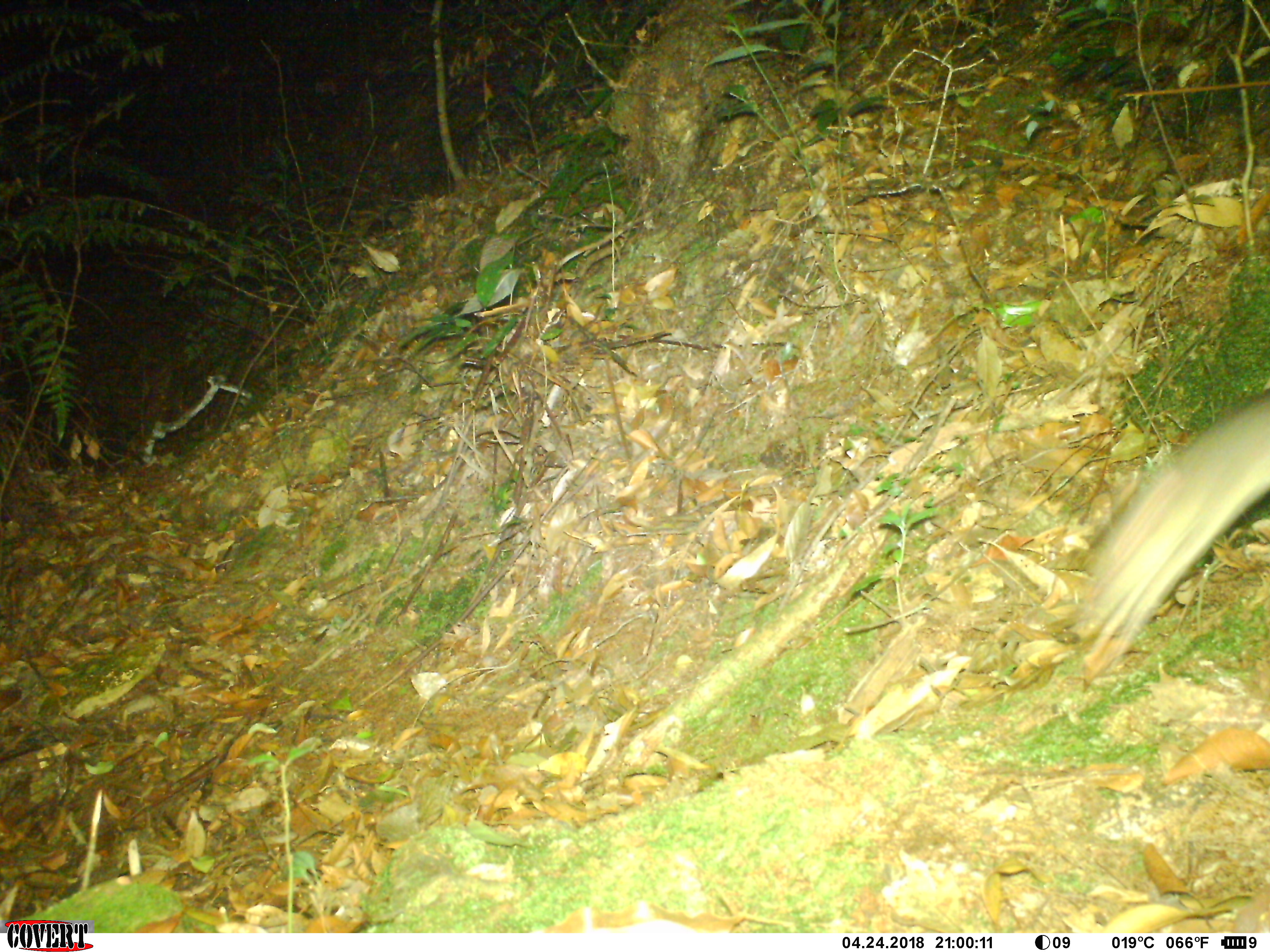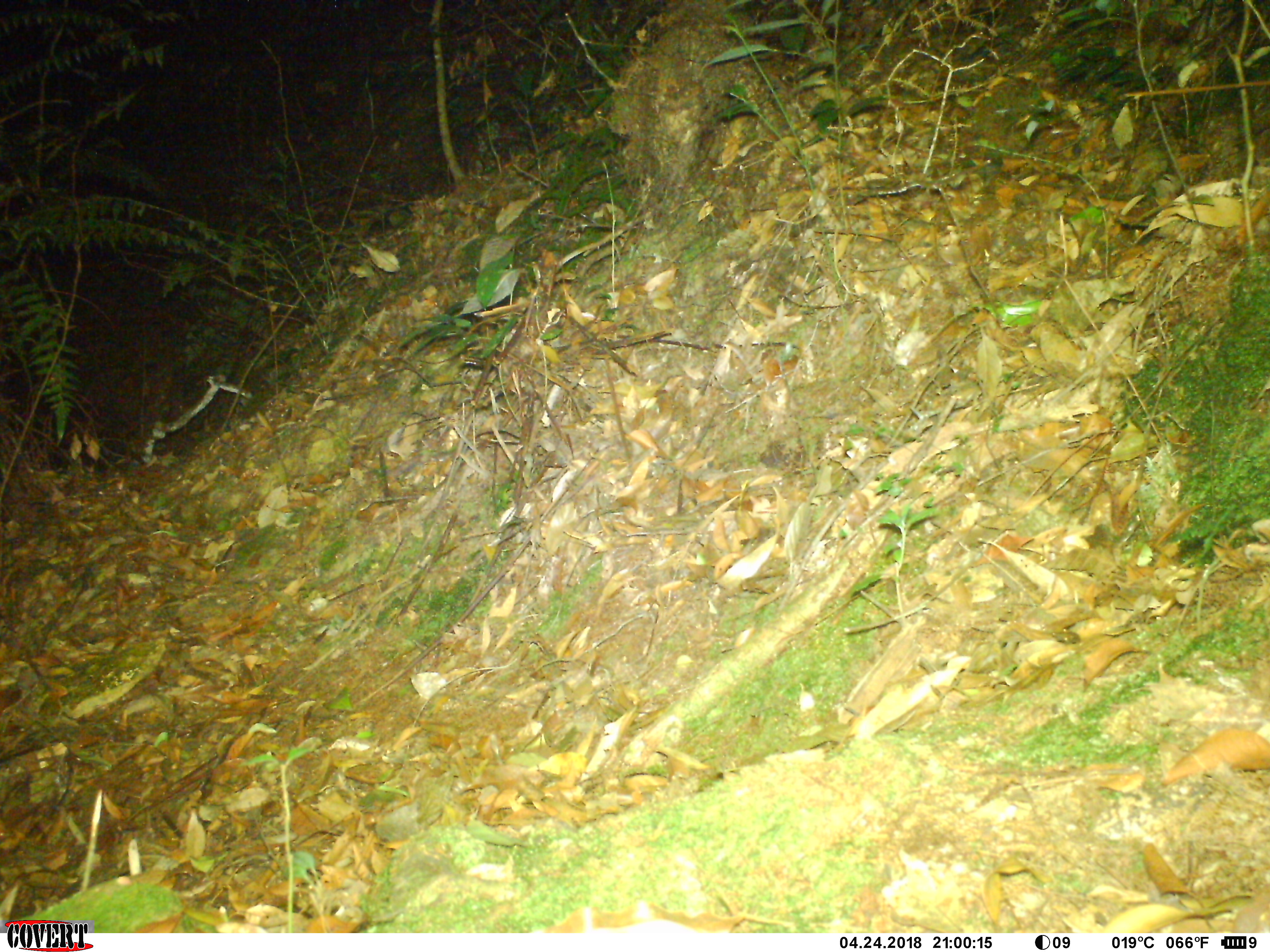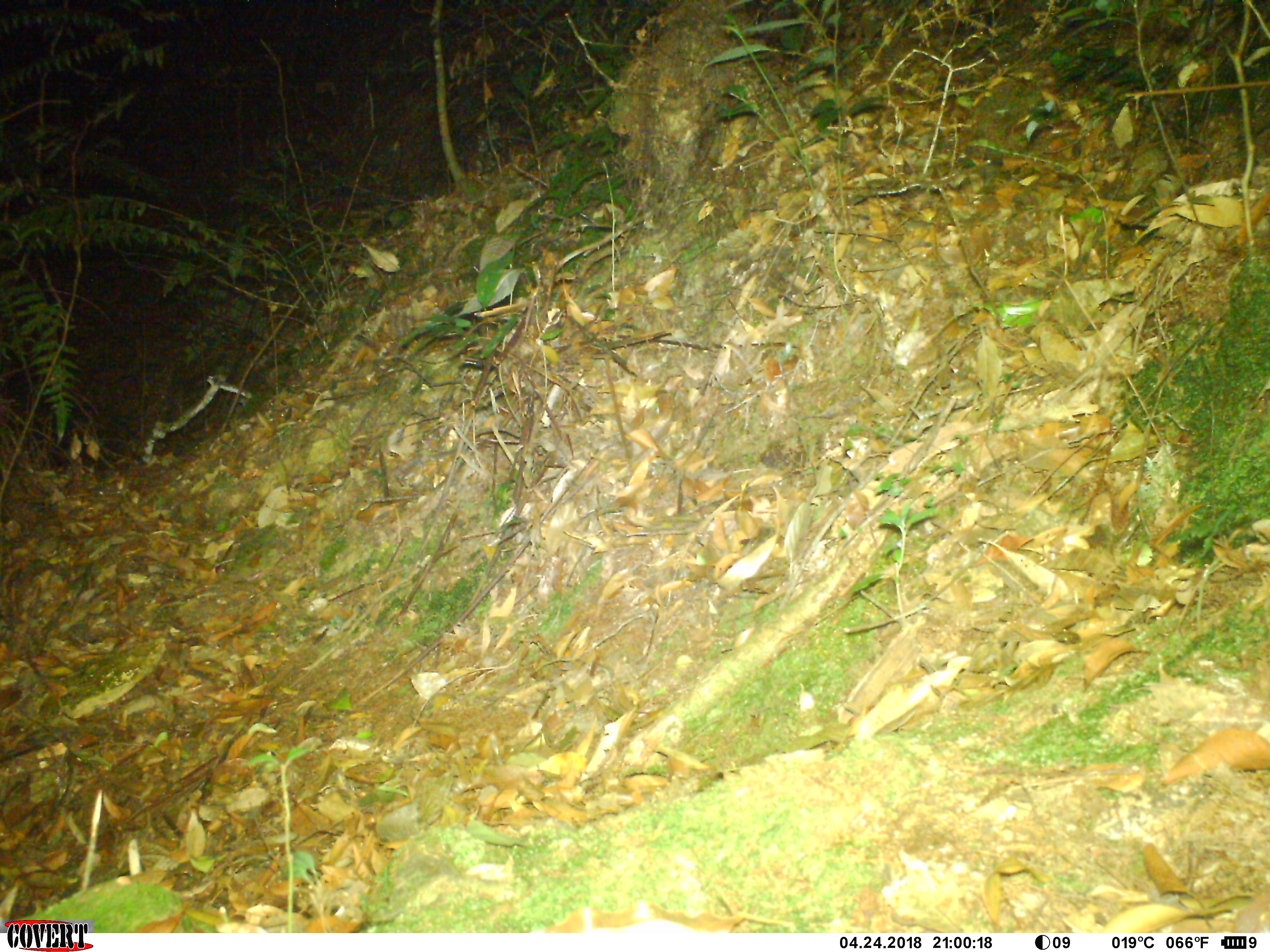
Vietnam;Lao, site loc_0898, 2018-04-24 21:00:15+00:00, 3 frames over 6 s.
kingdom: Animalia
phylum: Chordata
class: Mammalia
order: Rodentia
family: Muridae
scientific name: Muridae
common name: old-world mice and rats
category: unidentified murid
Unidentified murid (old-world mice and rats) (Muridae). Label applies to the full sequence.